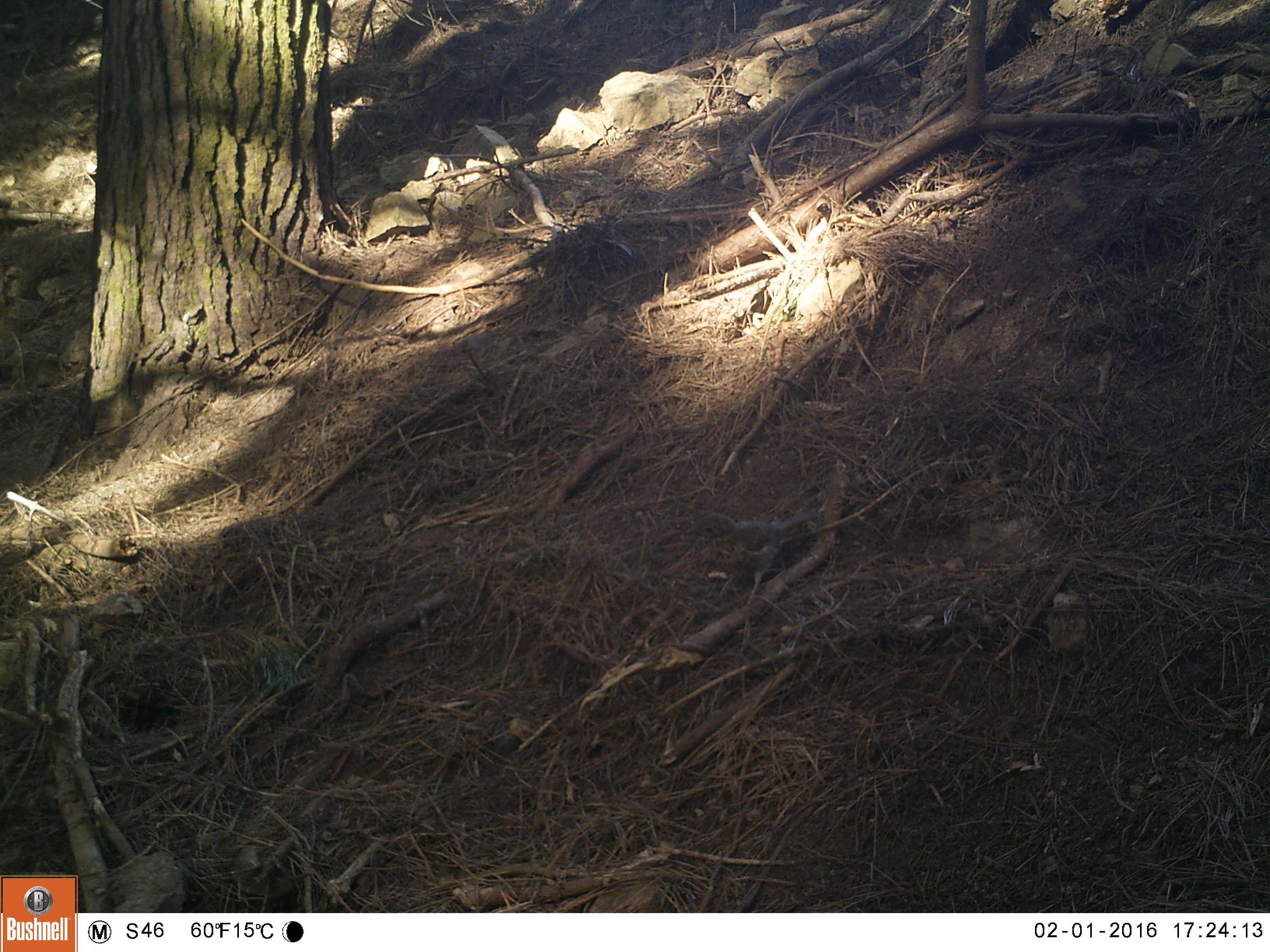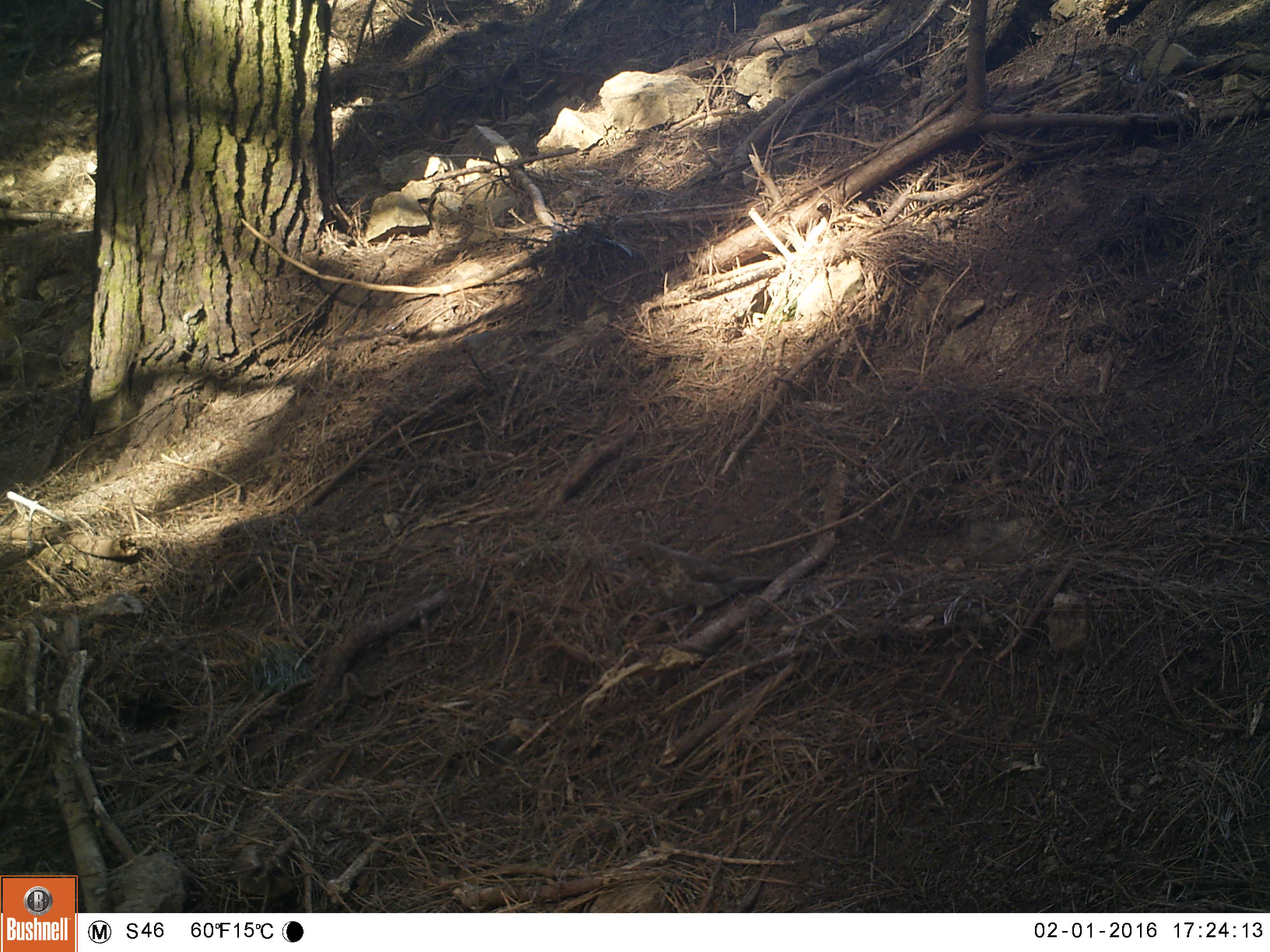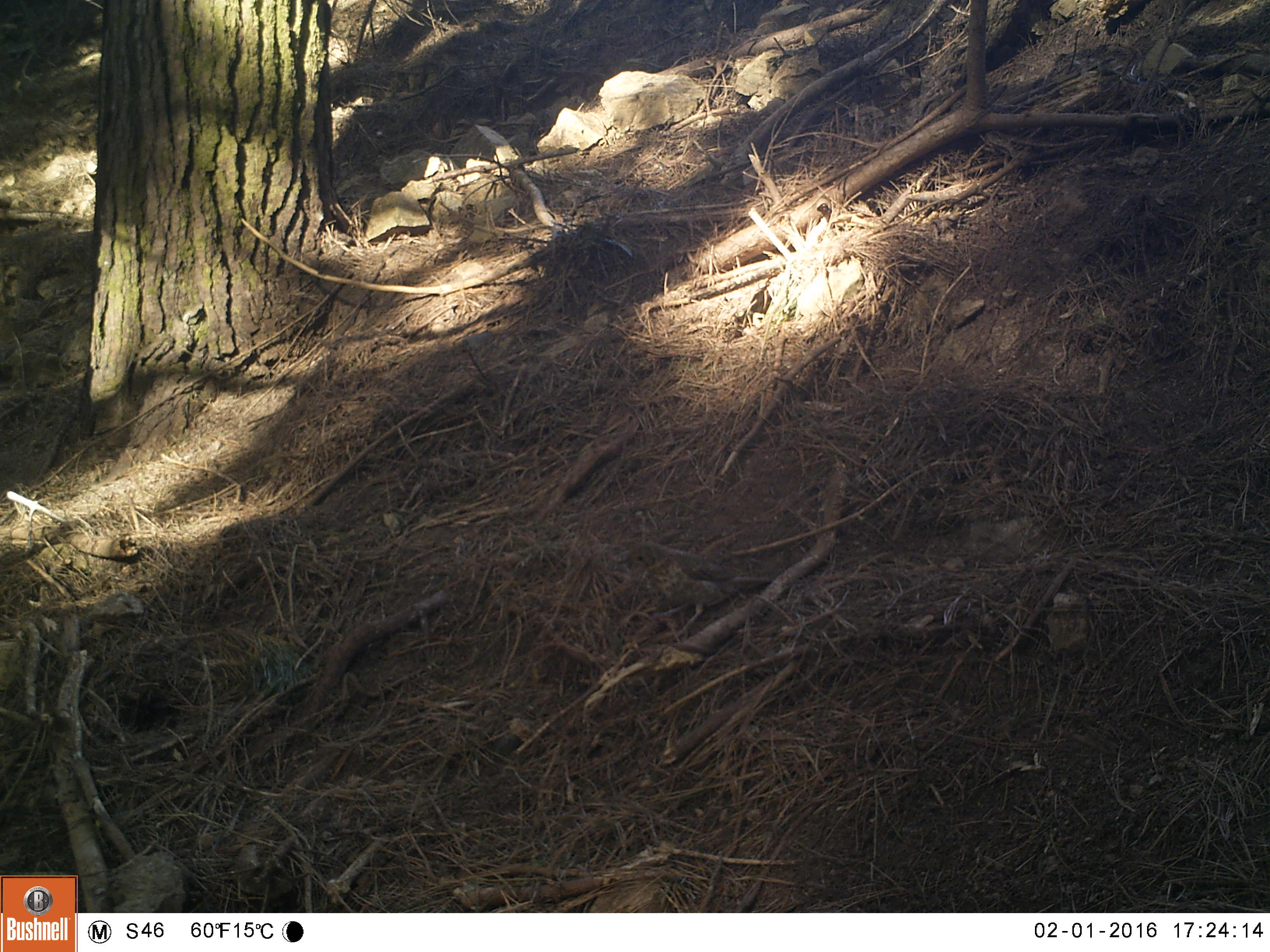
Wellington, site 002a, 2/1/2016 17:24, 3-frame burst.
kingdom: Animalia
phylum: Chordata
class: Aves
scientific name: Aves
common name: bird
Bird (Aves).